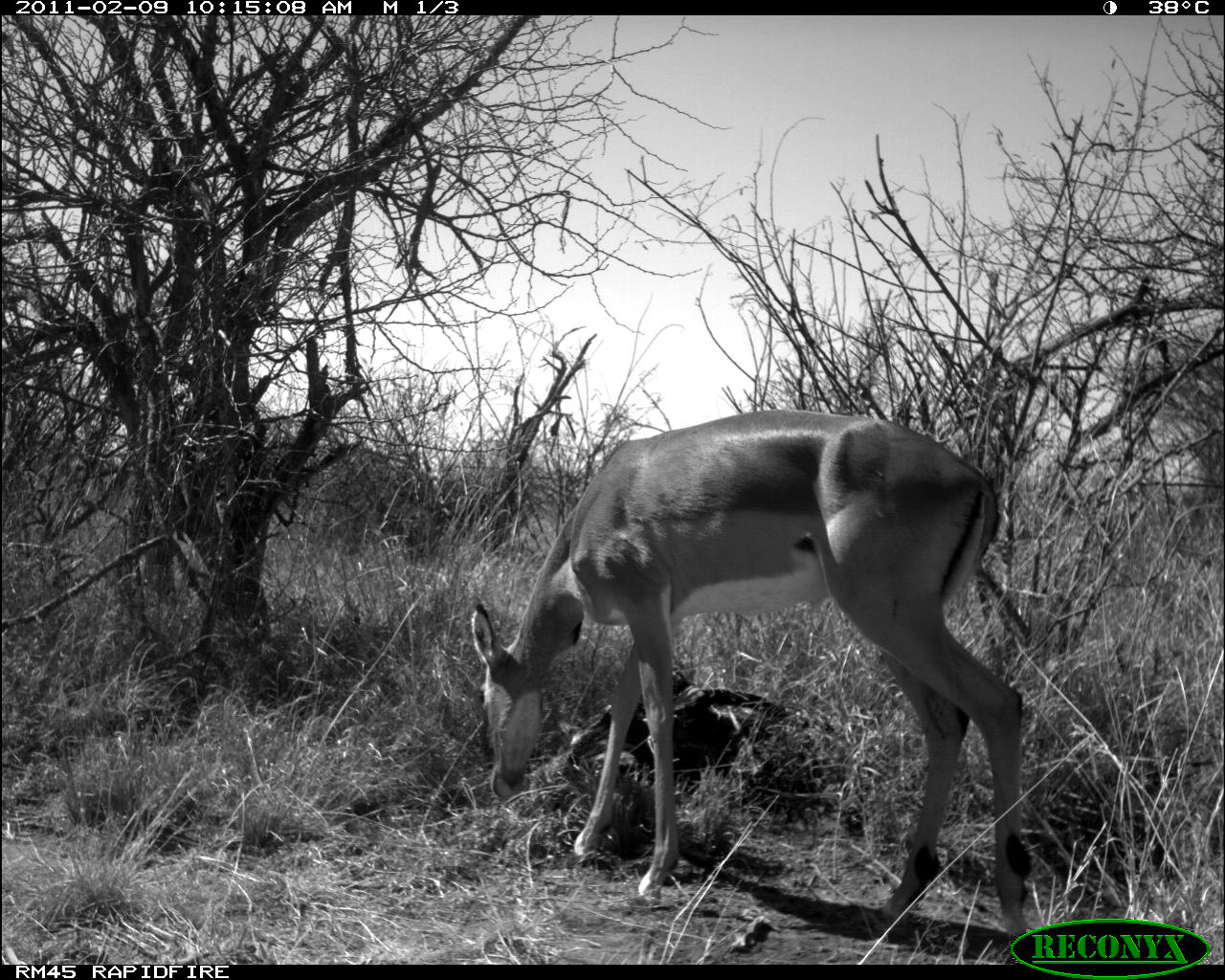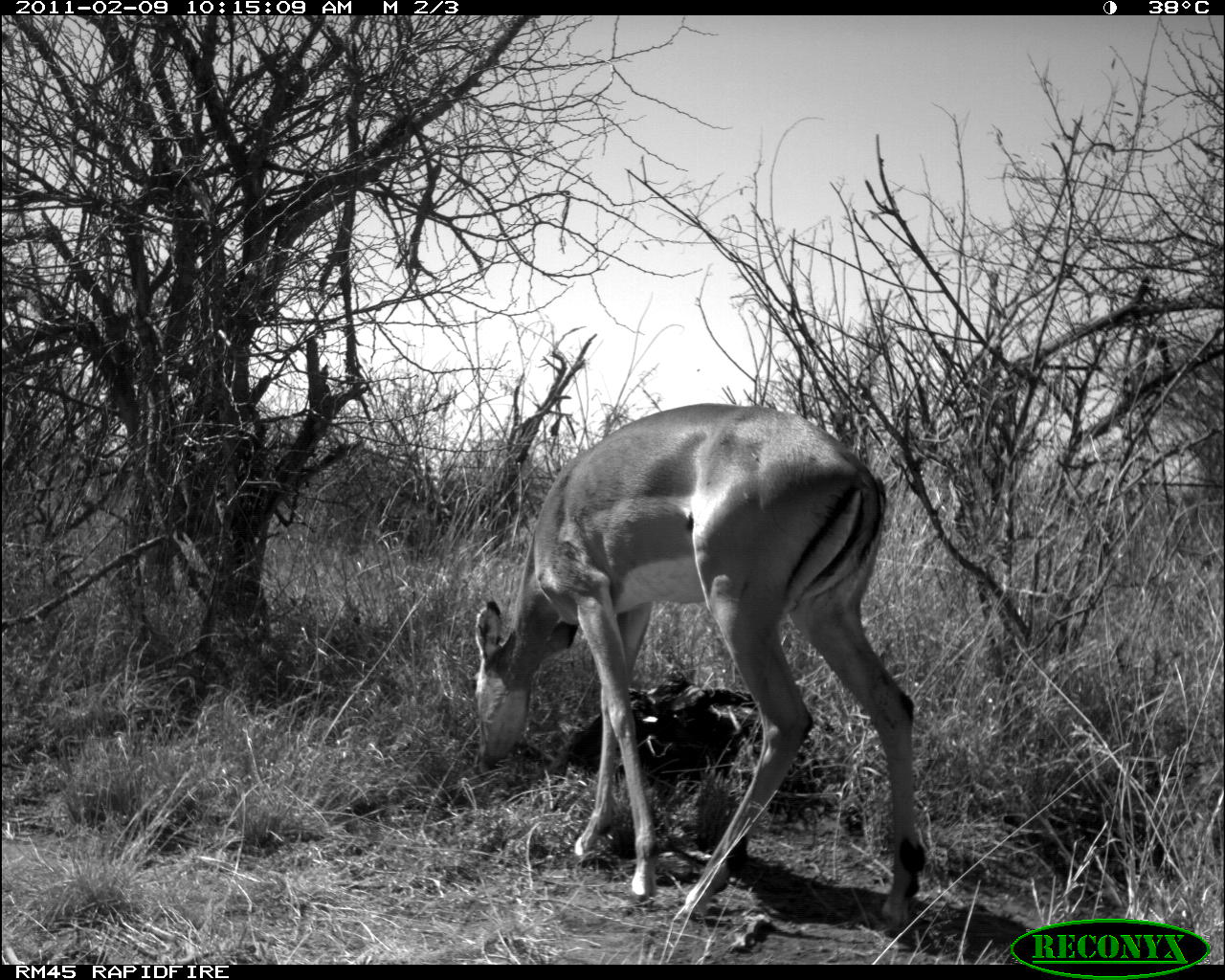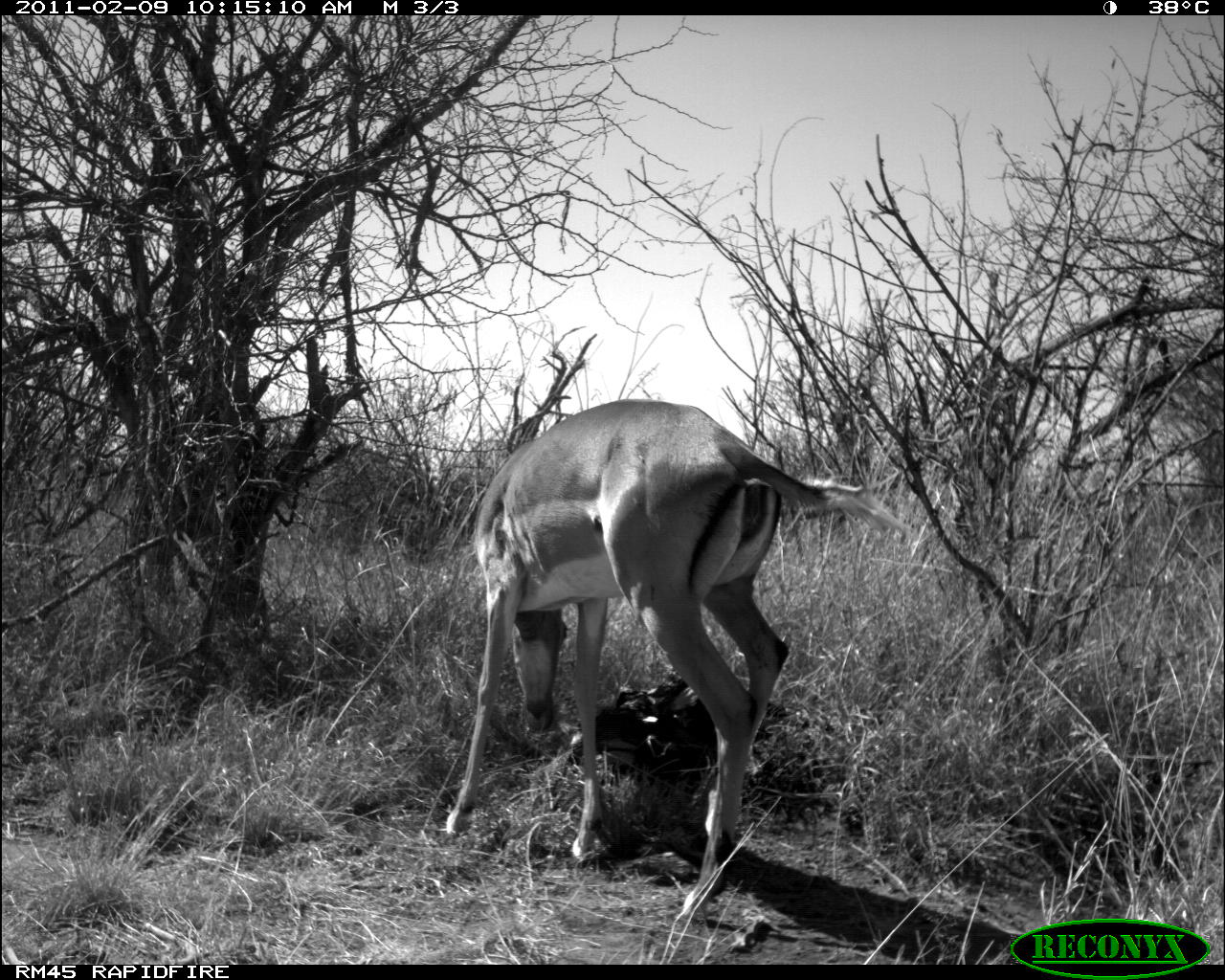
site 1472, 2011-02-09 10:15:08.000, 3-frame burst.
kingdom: Animalia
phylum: Chordata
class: Mammalia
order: Artiodactyla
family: Bovidae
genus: Aepyceros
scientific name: Aepyceros melampus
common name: impala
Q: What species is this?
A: Aepyceros melampus (impala).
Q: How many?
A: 1.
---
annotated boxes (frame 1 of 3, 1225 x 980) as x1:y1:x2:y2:
aepyceros melampus: 469:406:1030:935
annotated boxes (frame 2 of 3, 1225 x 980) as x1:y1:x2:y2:
aepyceros melampus: 467:402:928:929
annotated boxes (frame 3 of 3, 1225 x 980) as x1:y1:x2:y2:
aepyceros melampus: 444:397:908:923